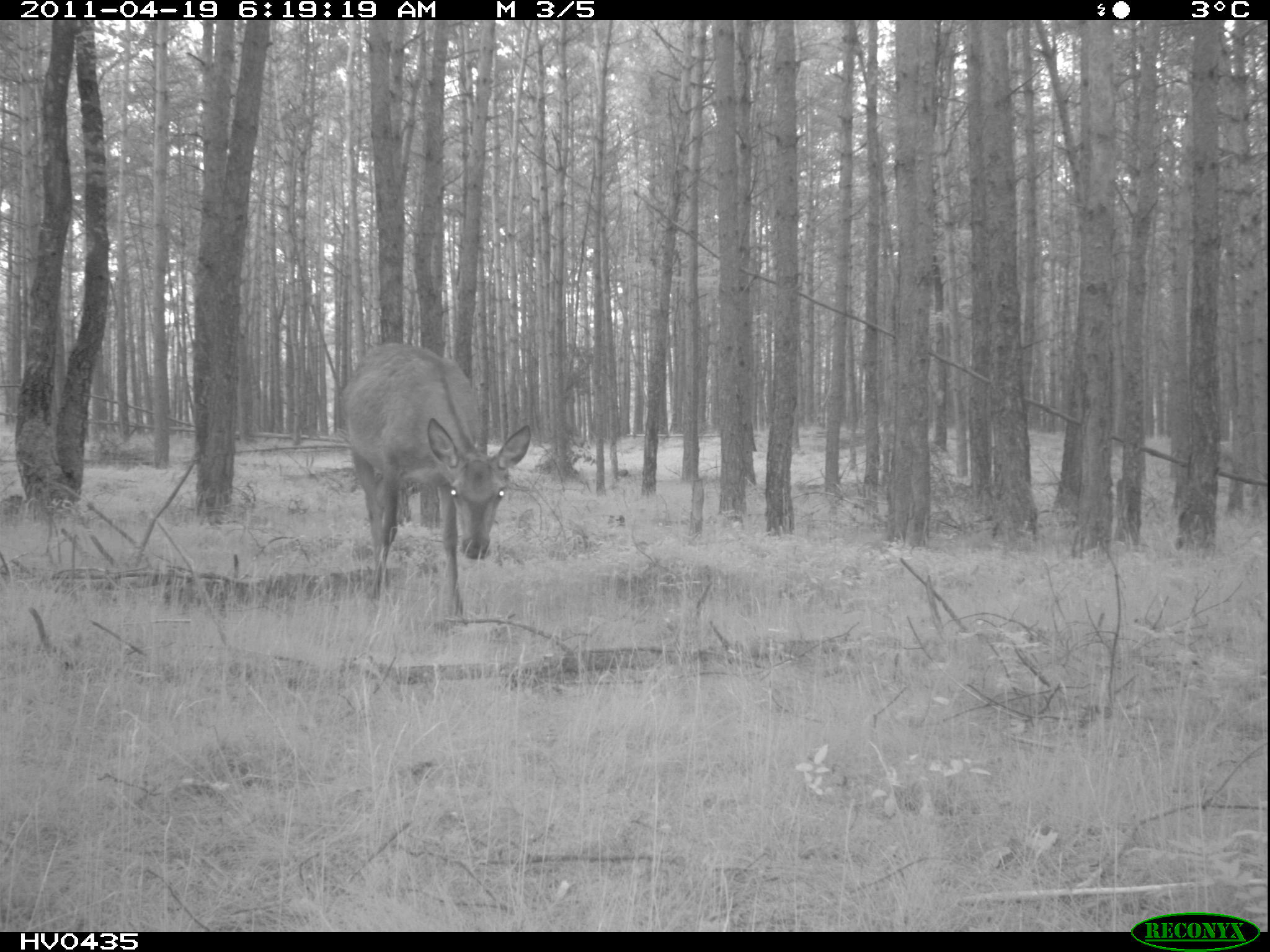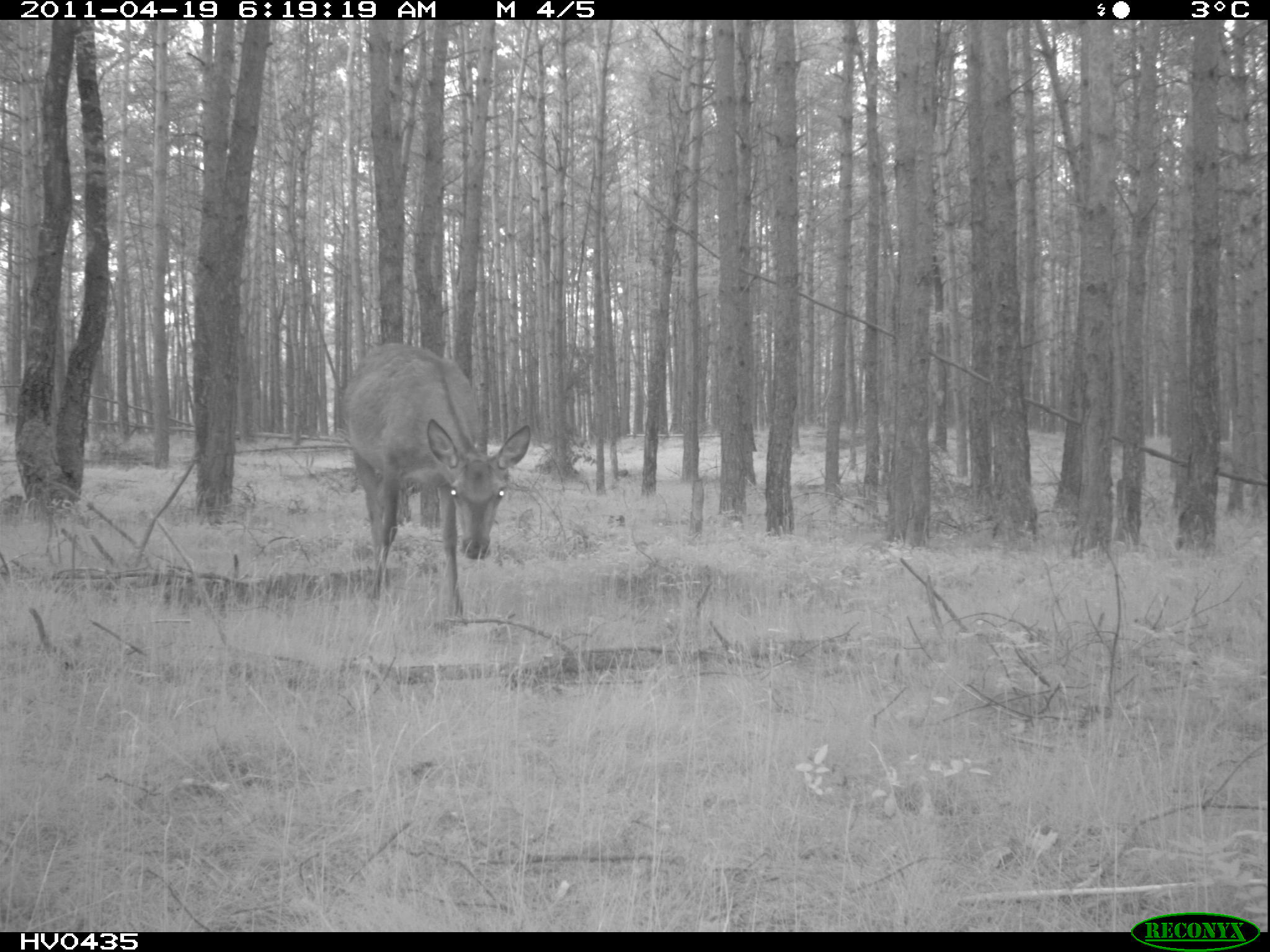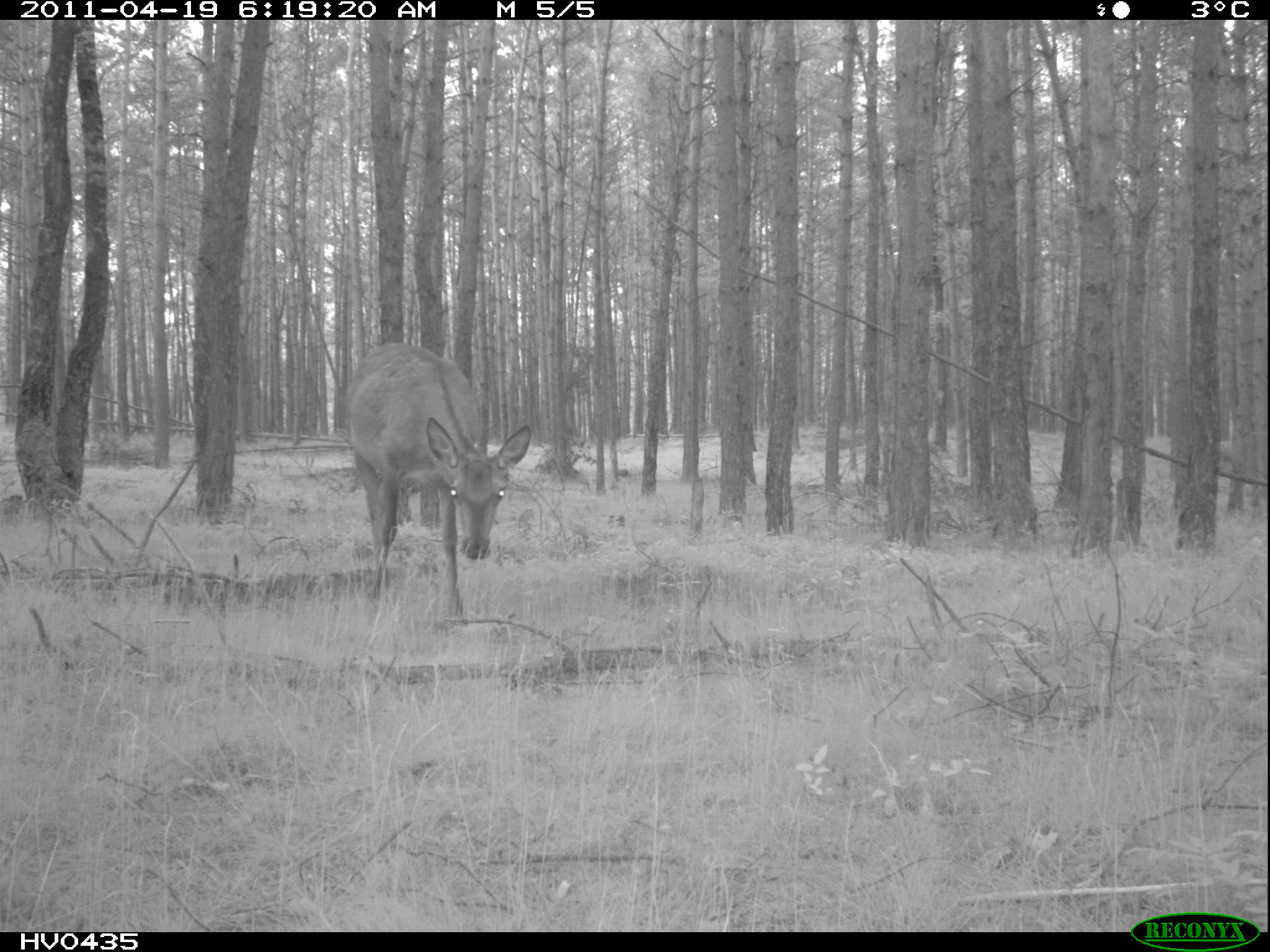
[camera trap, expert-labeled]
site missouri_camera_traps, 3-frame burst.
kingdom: Animalia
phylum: Chordata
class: Mammalia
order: Artiodactyla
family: Cervidae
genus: Cervus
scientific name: Cervus elaphus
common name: red deer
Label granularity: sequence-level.